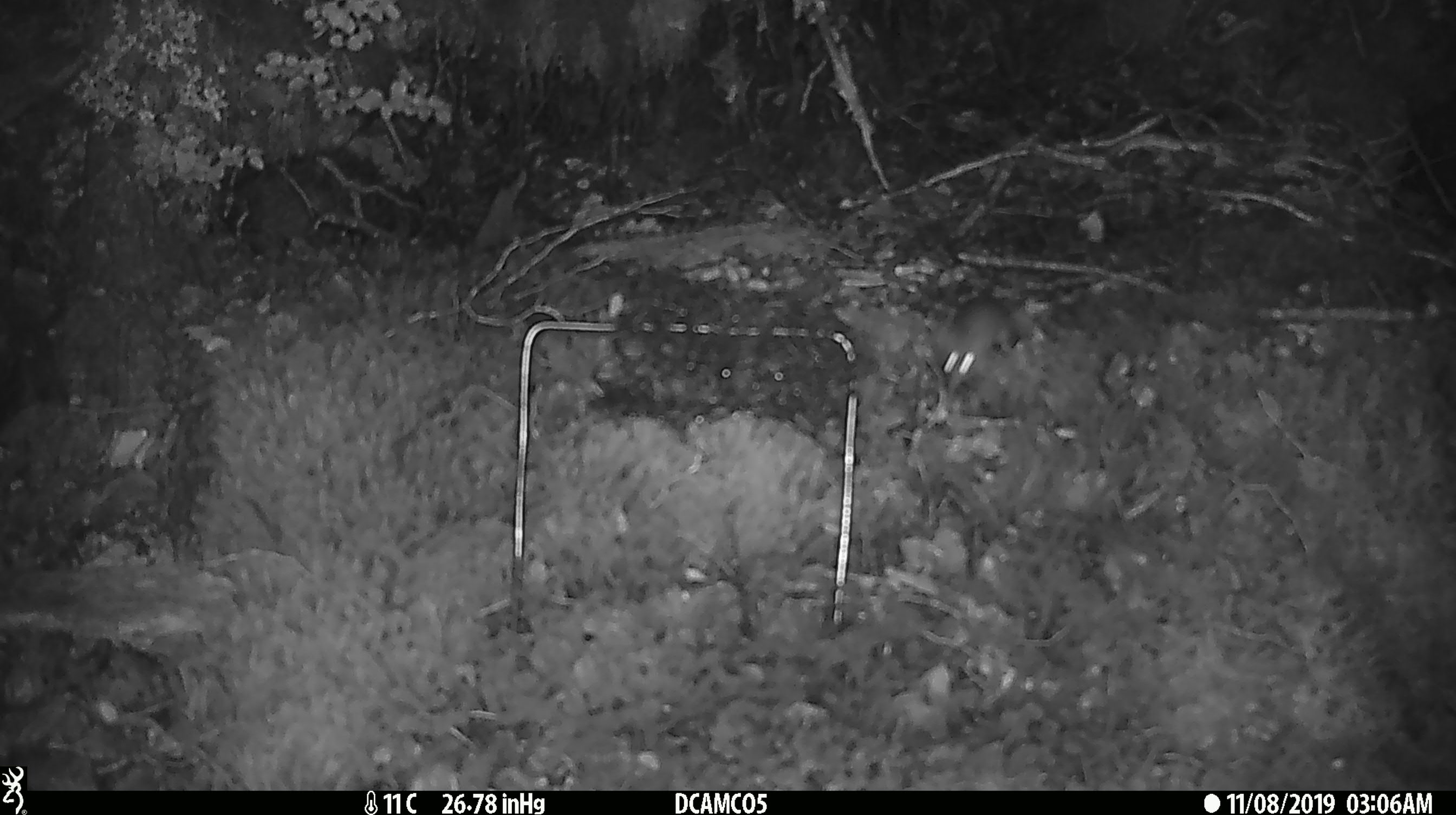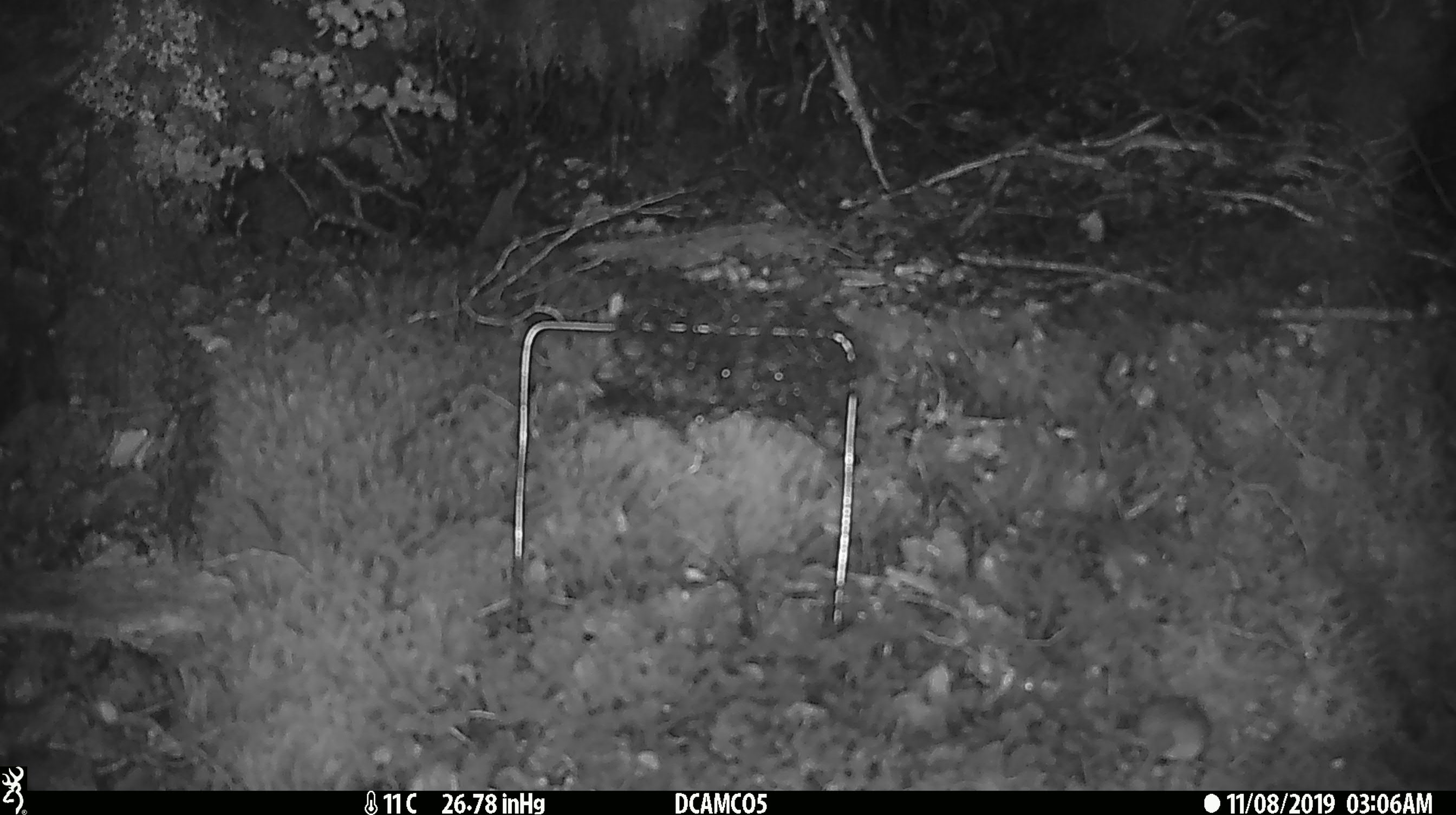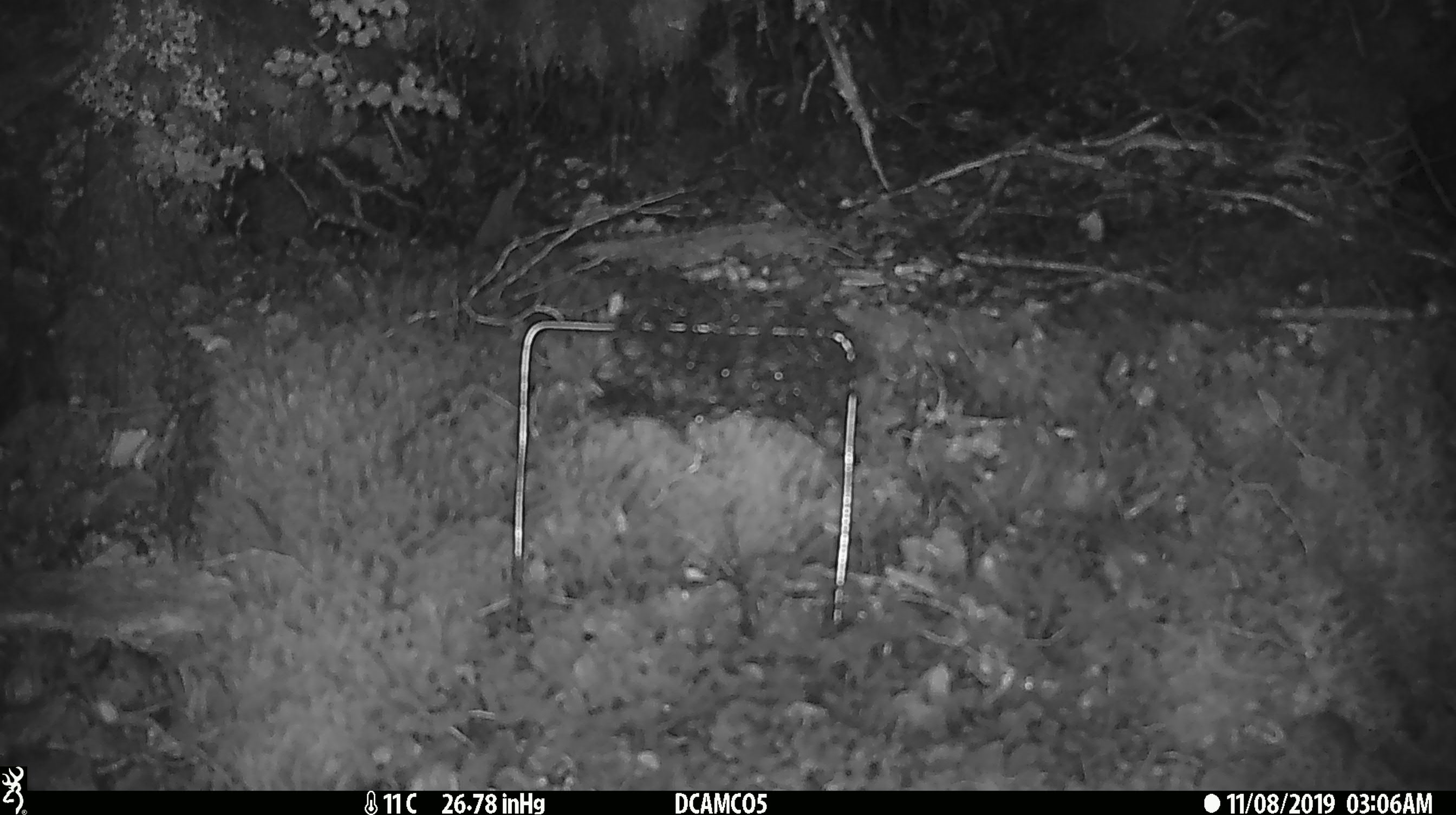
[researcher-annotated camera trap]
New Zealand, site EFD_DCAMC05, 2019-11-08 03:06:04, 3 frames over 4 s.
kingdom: Animalia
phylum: Chordata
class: Mammalia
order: Rodentia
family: Muridae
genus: Mus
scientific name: Mus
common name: mouse